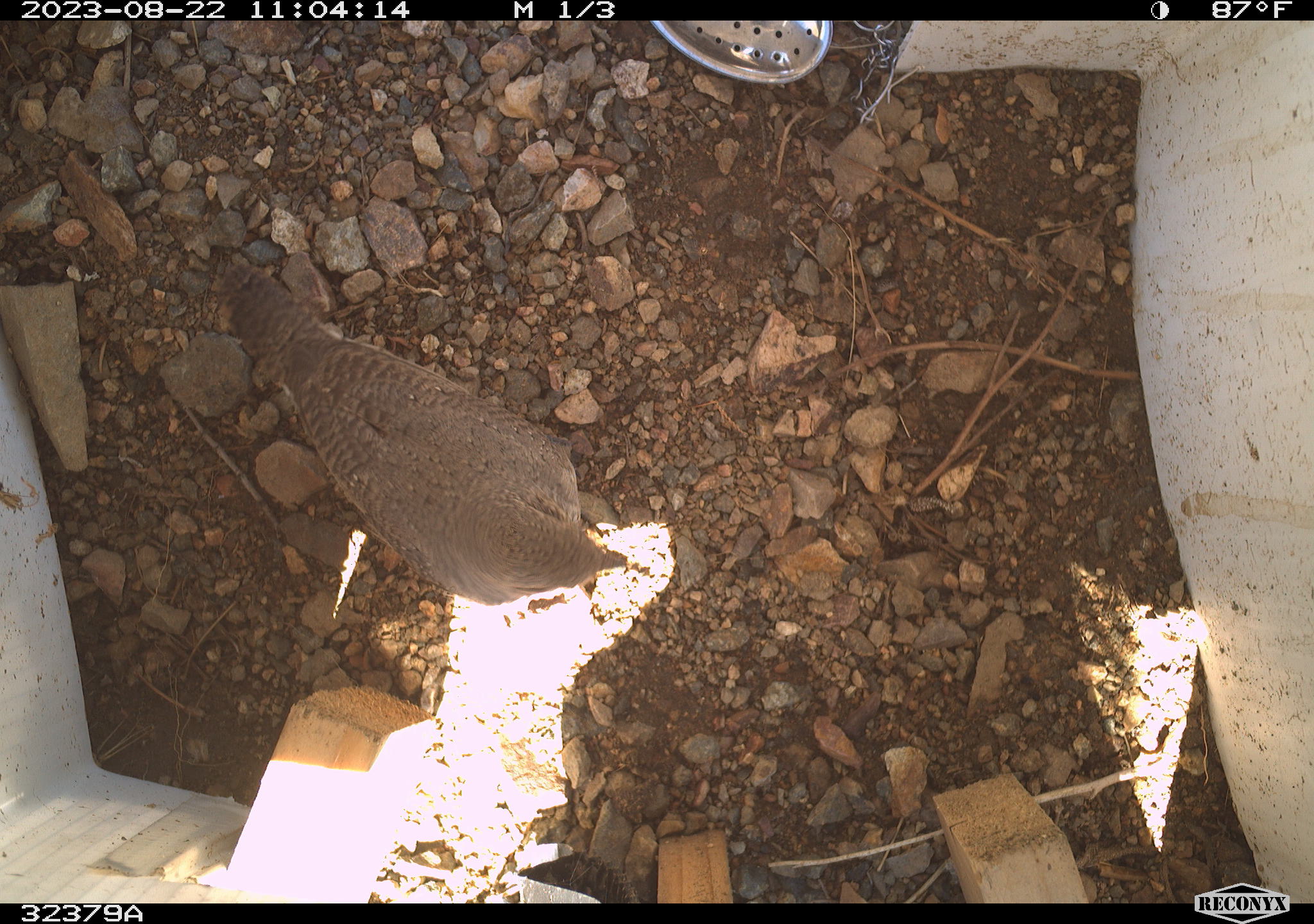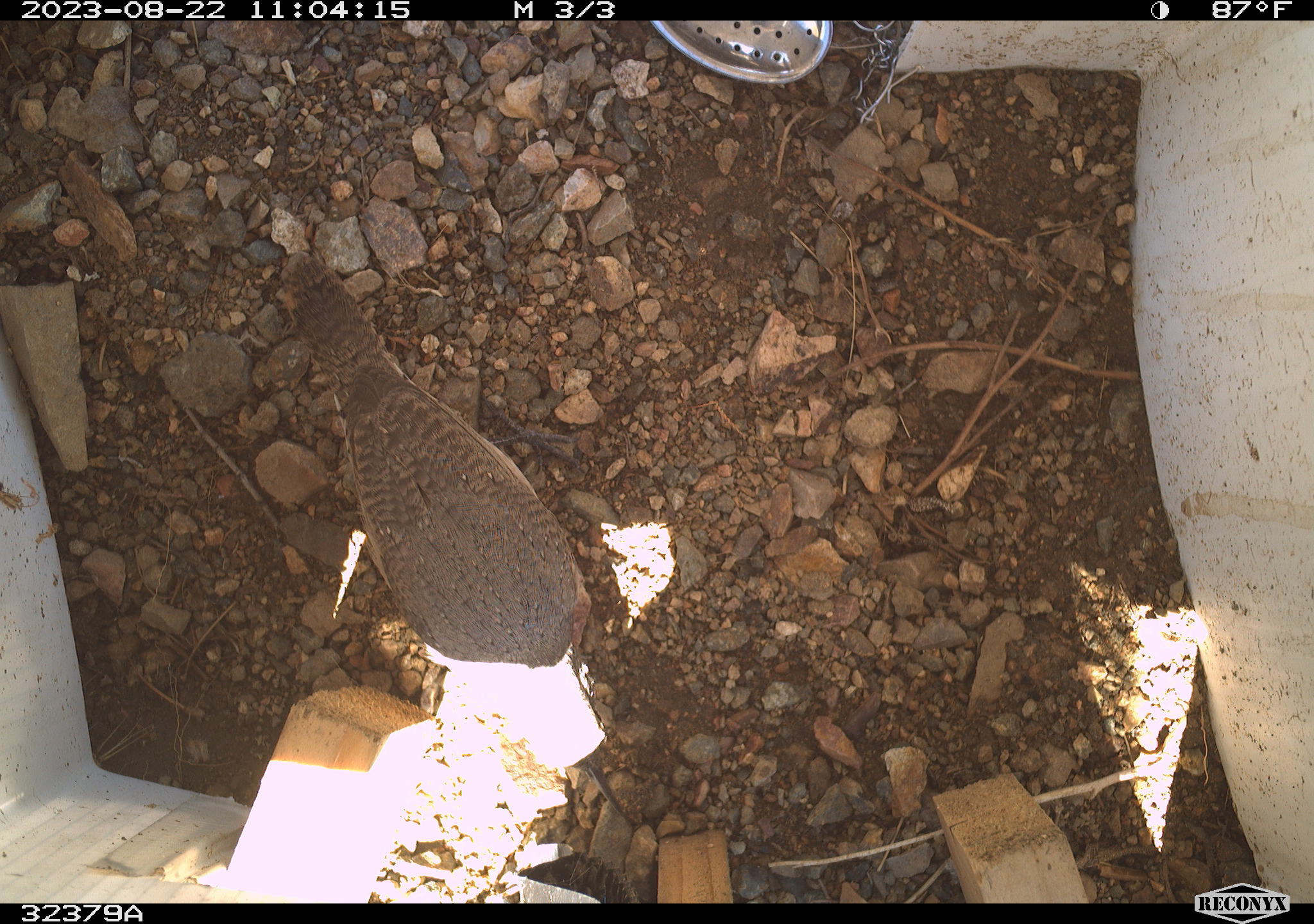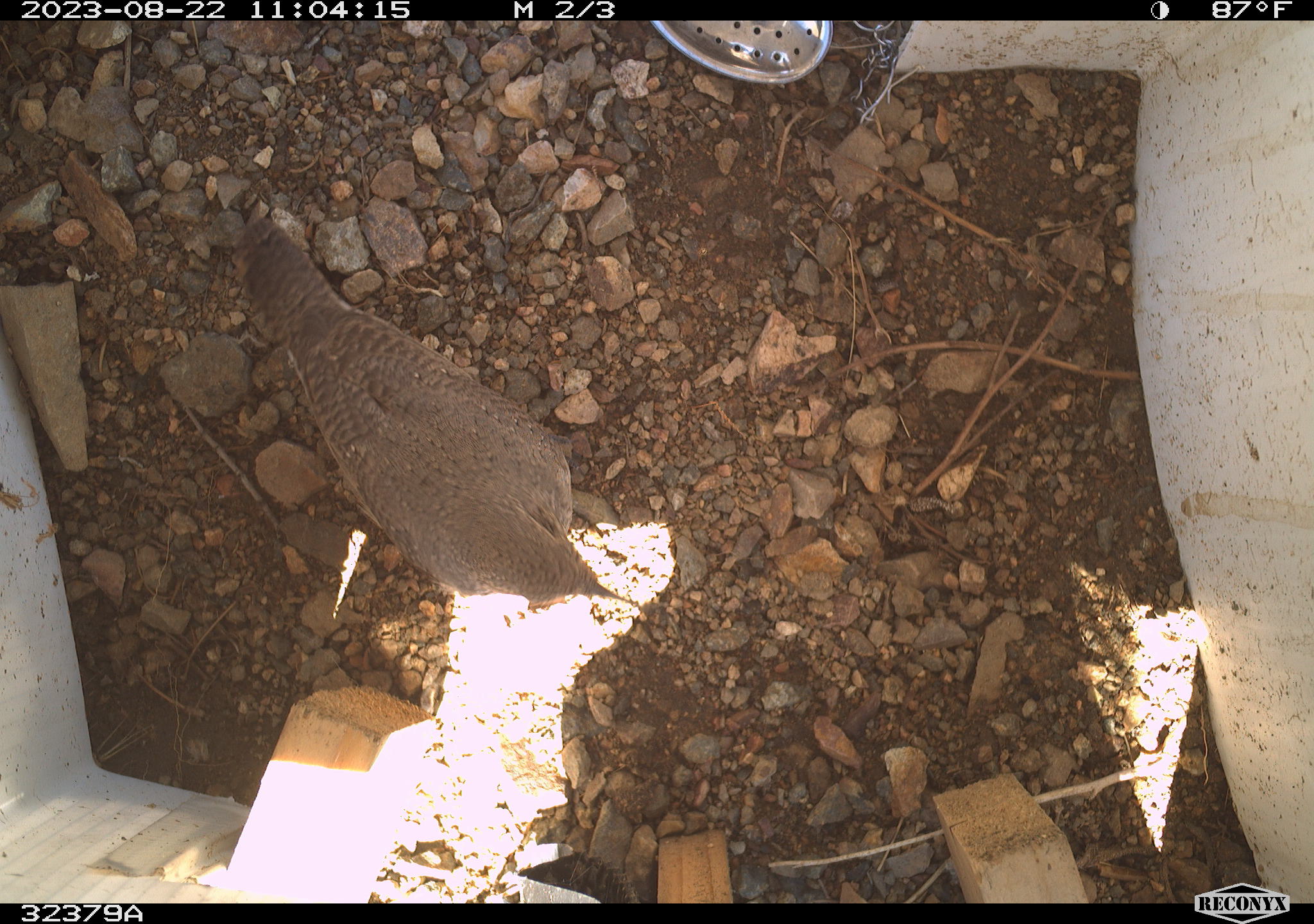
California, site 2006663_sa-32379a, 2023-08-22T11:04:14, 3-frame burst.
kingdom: Animalia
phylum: Chordata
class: Aves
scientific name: Aves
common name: bird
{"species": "bird (Aves)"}